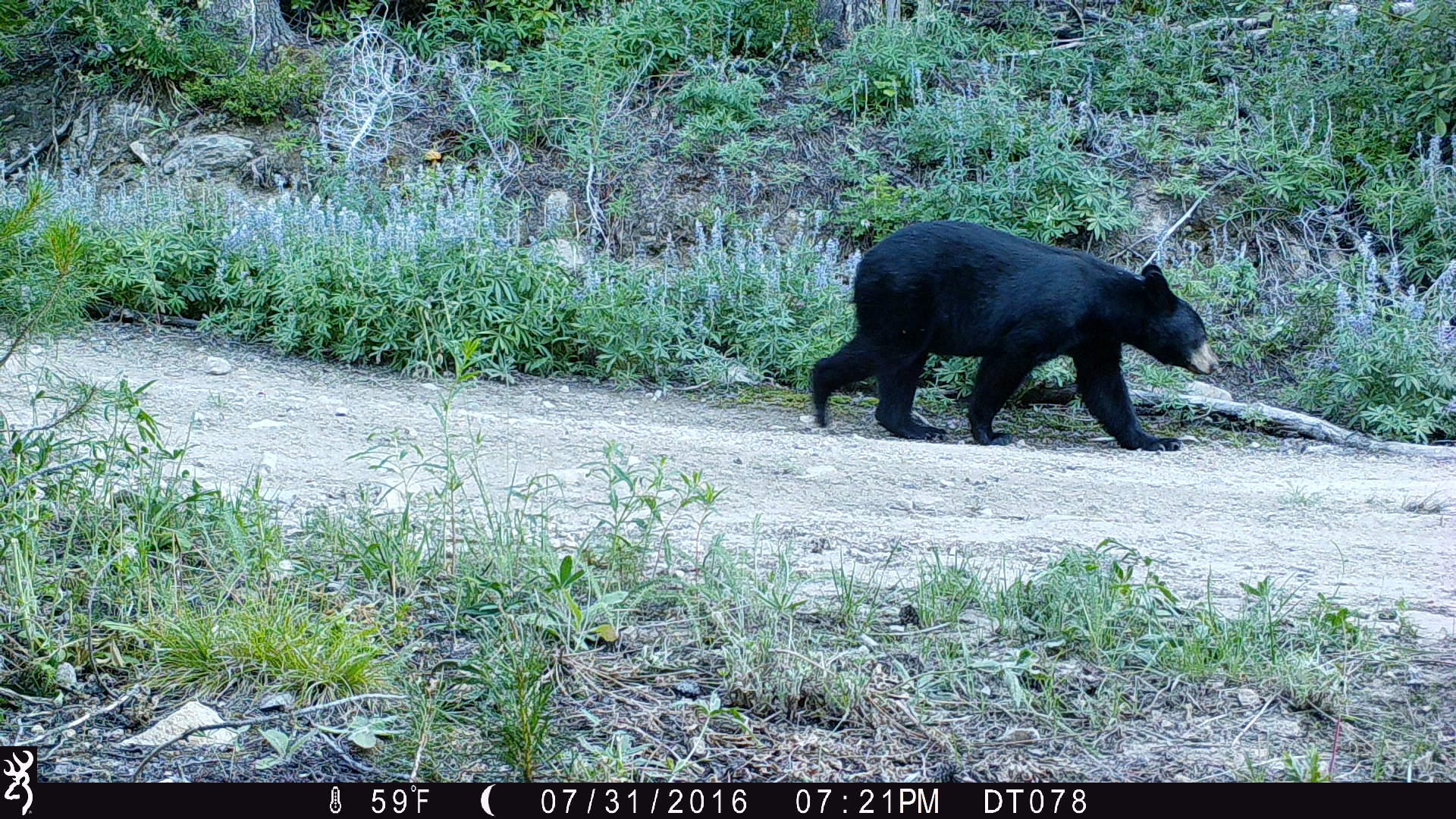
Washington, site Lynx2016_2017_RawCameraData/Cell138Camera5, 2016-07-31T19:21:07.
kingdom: Animalia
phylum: Chordata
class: Mammalia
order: Carnivora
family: Ursidae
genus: Ursus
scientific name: Ursus americanus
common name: american black bear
Ursus americanus (american black bear). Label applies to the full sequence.